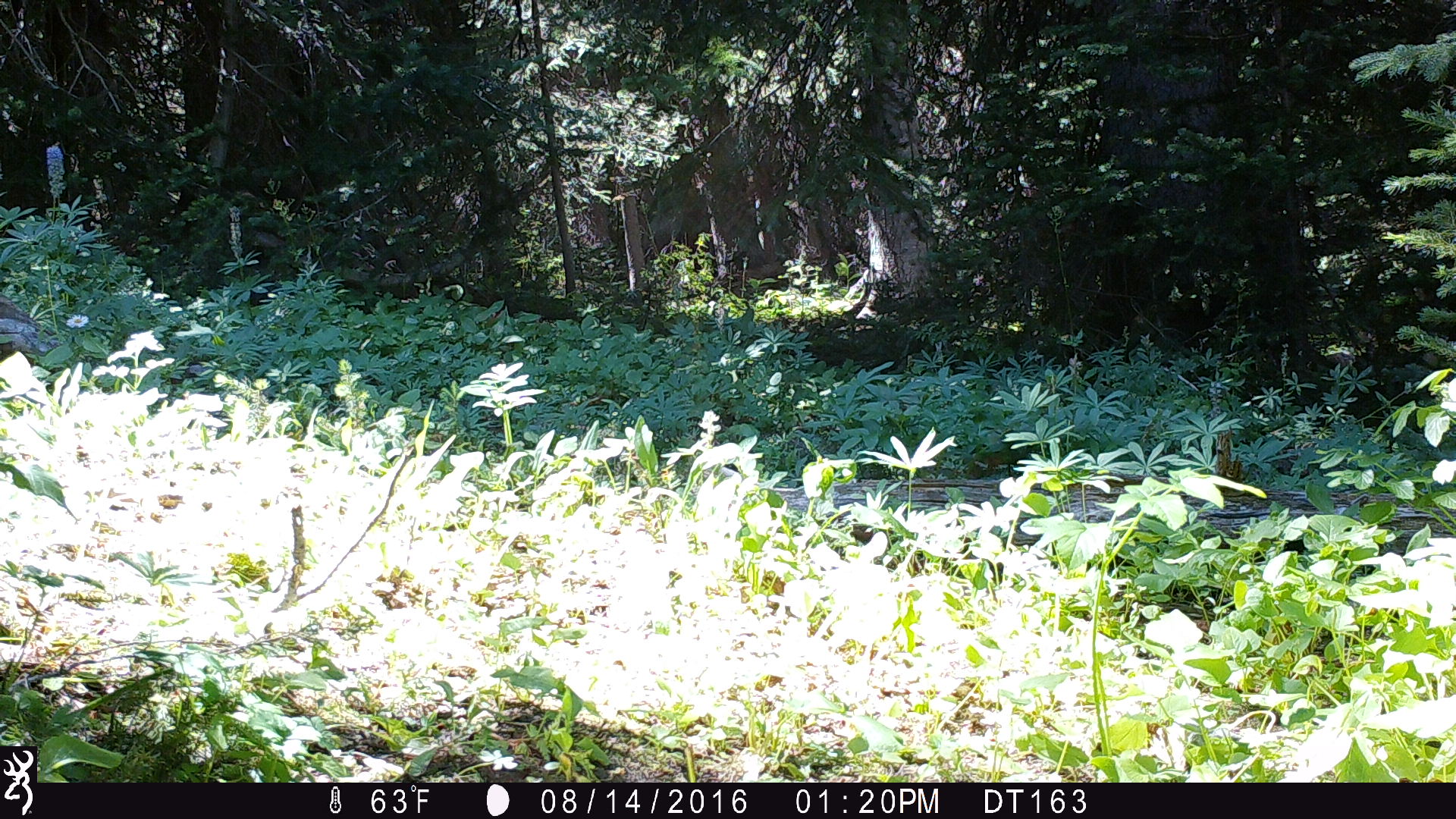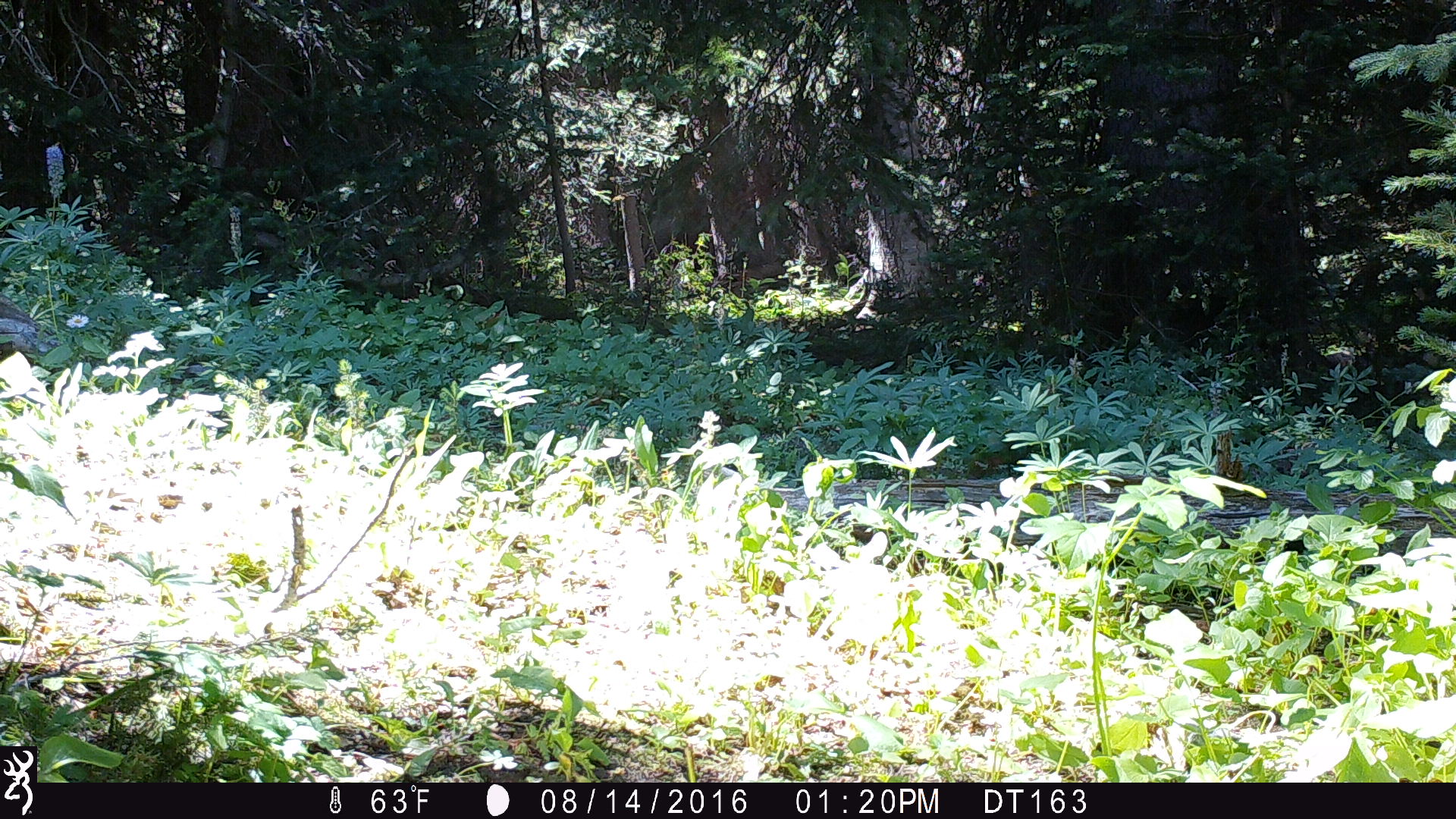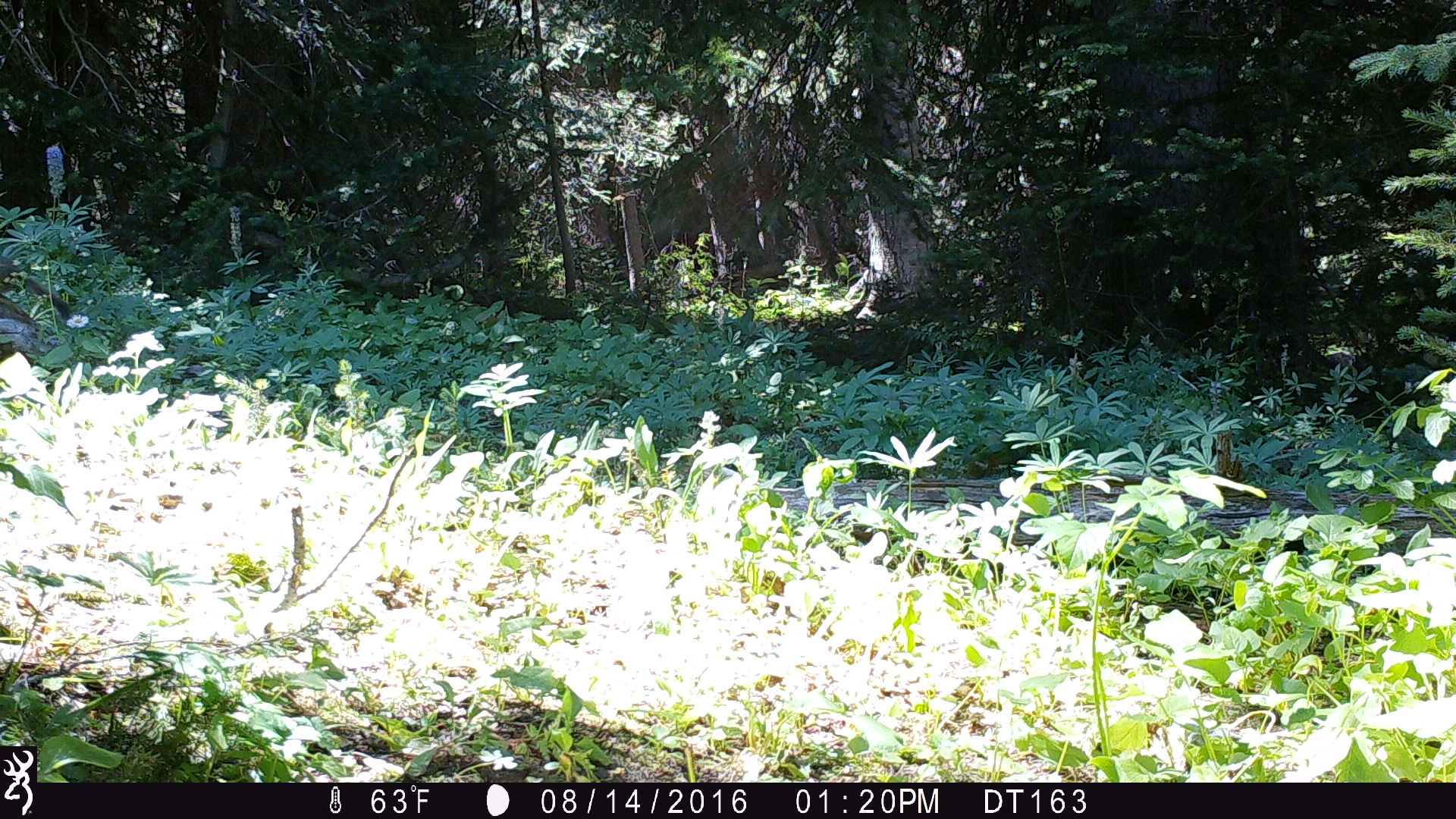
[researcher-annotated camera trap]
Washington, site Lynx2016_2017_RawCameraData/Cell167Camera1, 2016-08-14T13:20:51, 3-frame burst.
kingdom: Animalia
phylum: Chordata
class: Mammalia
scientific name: Mammalia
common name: small mammal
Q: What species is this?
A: Small mammal (Mammalia).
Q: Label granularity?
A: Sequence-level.